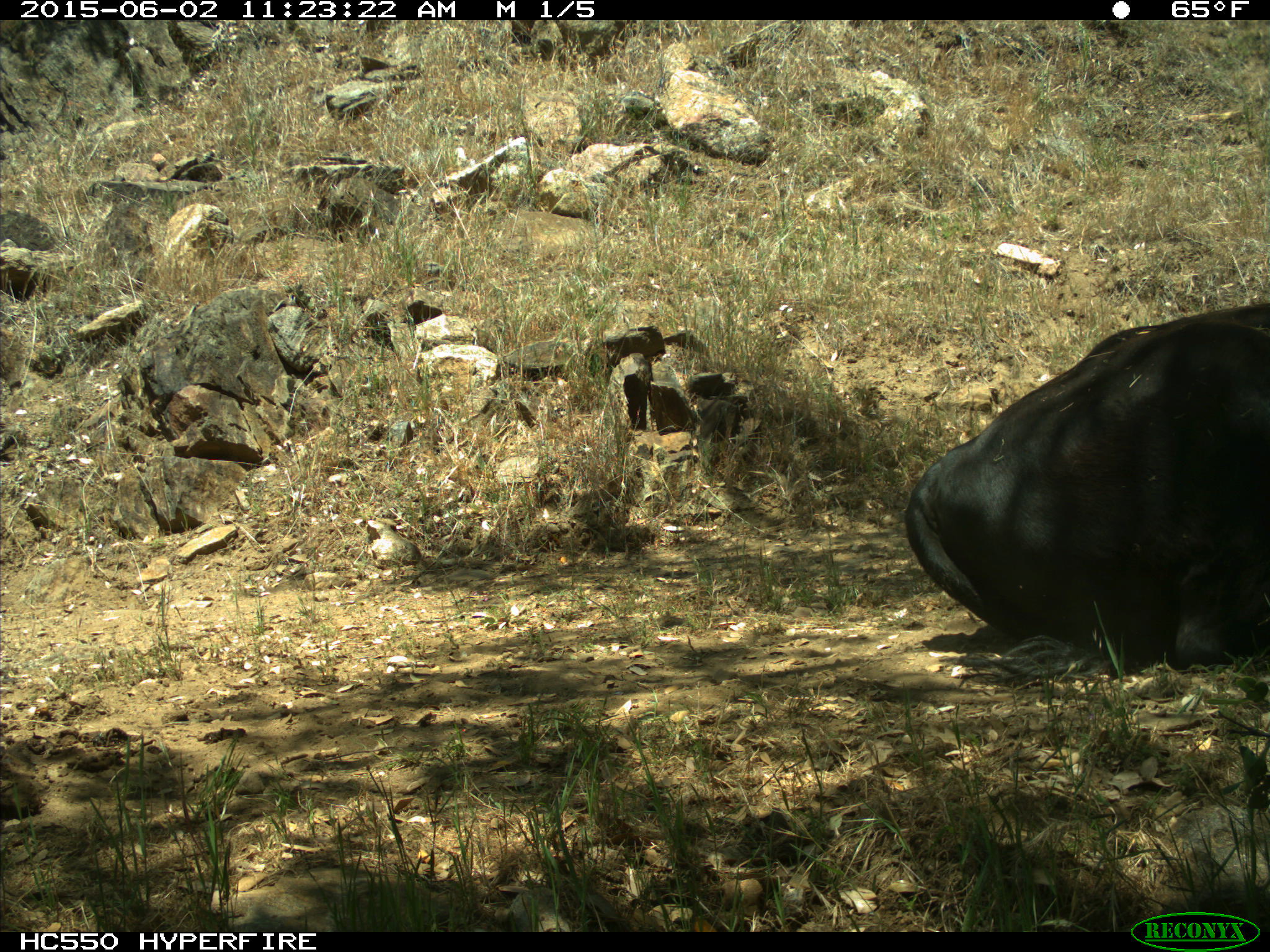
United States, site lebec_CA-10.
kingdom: Animalia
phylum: Chordata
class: Mammalia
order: Artiodactyla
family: Bovidae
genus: Bos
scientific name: Bos taurus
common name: domestic cow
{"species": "Bos taurus (domestic cow)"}